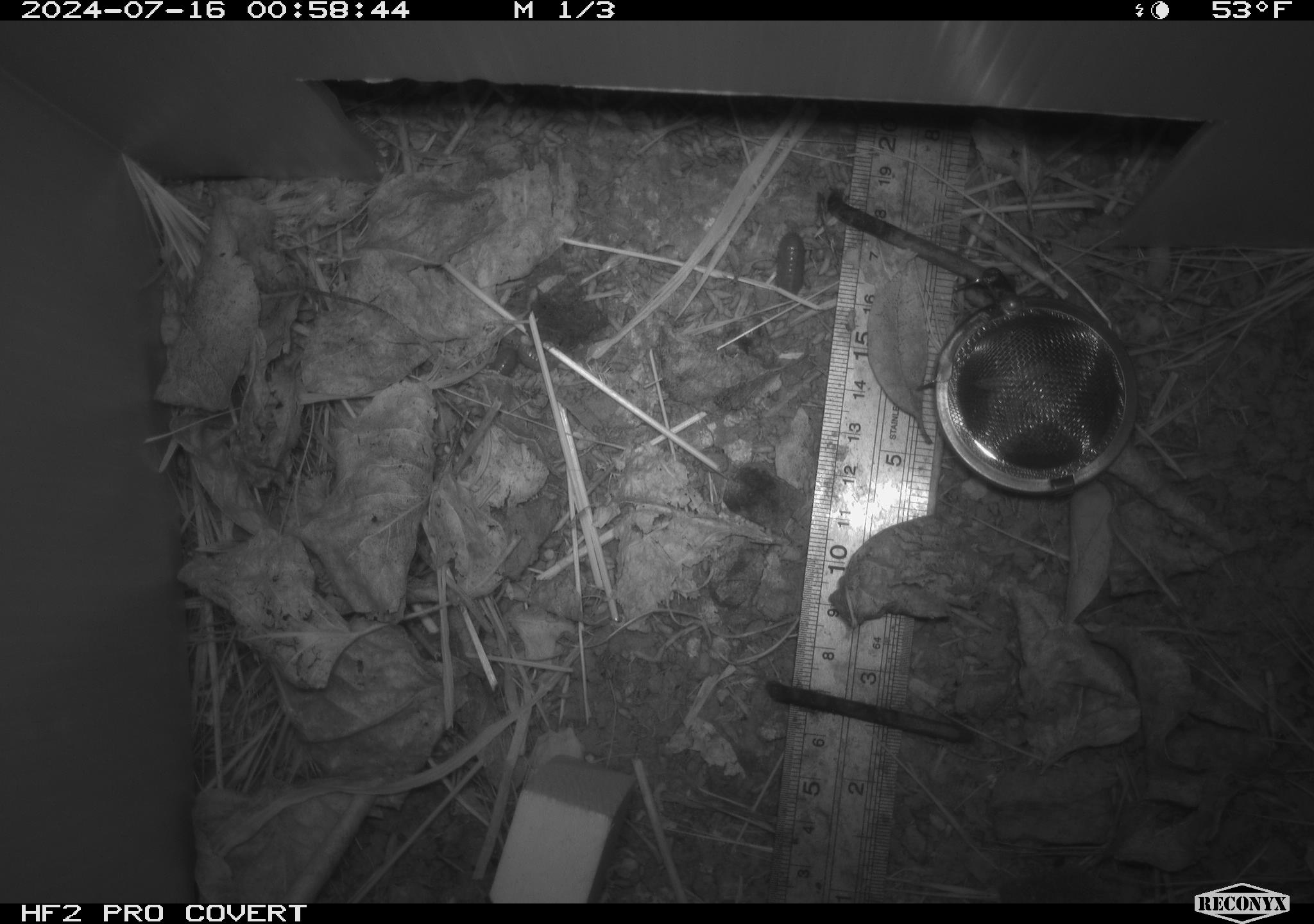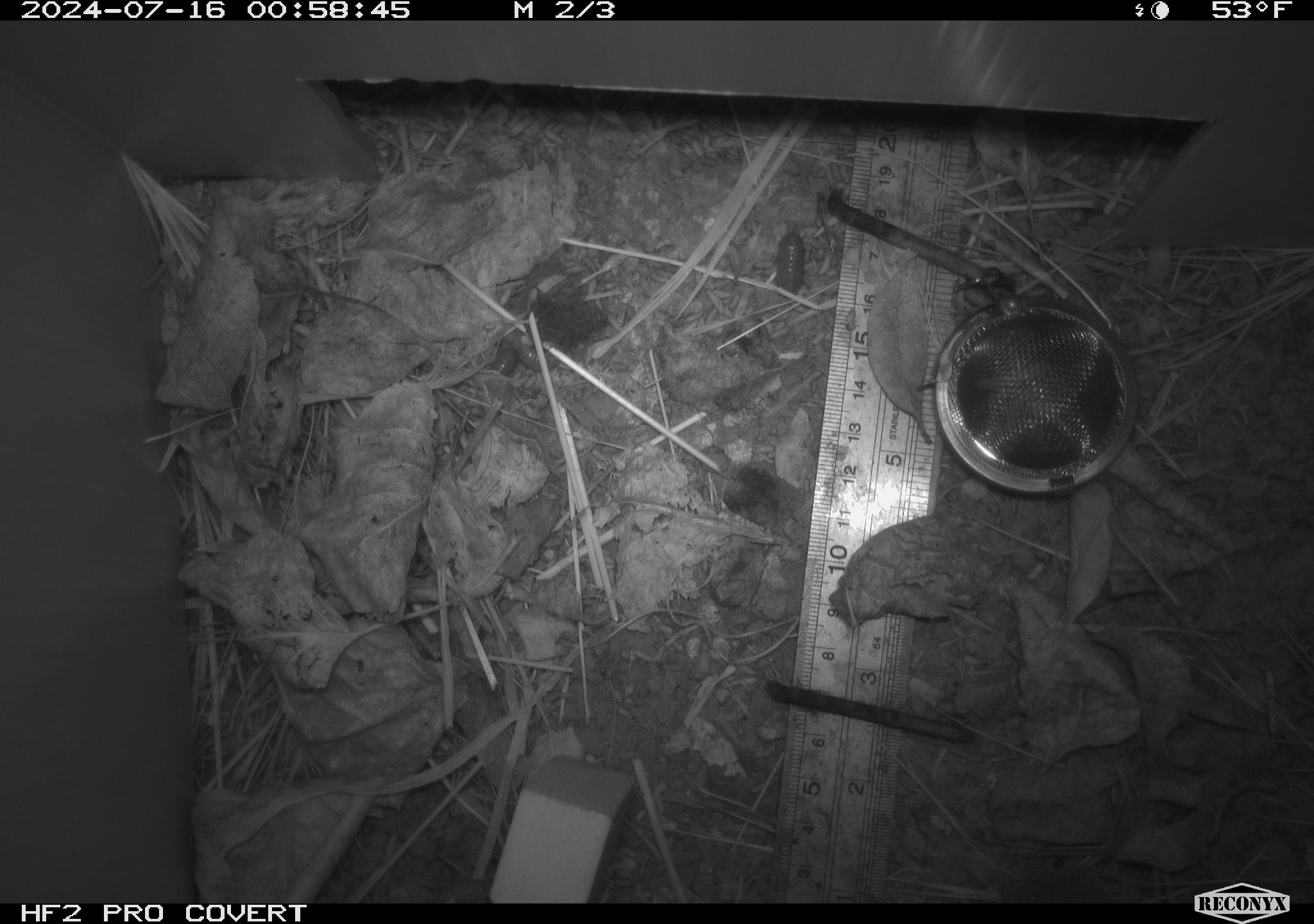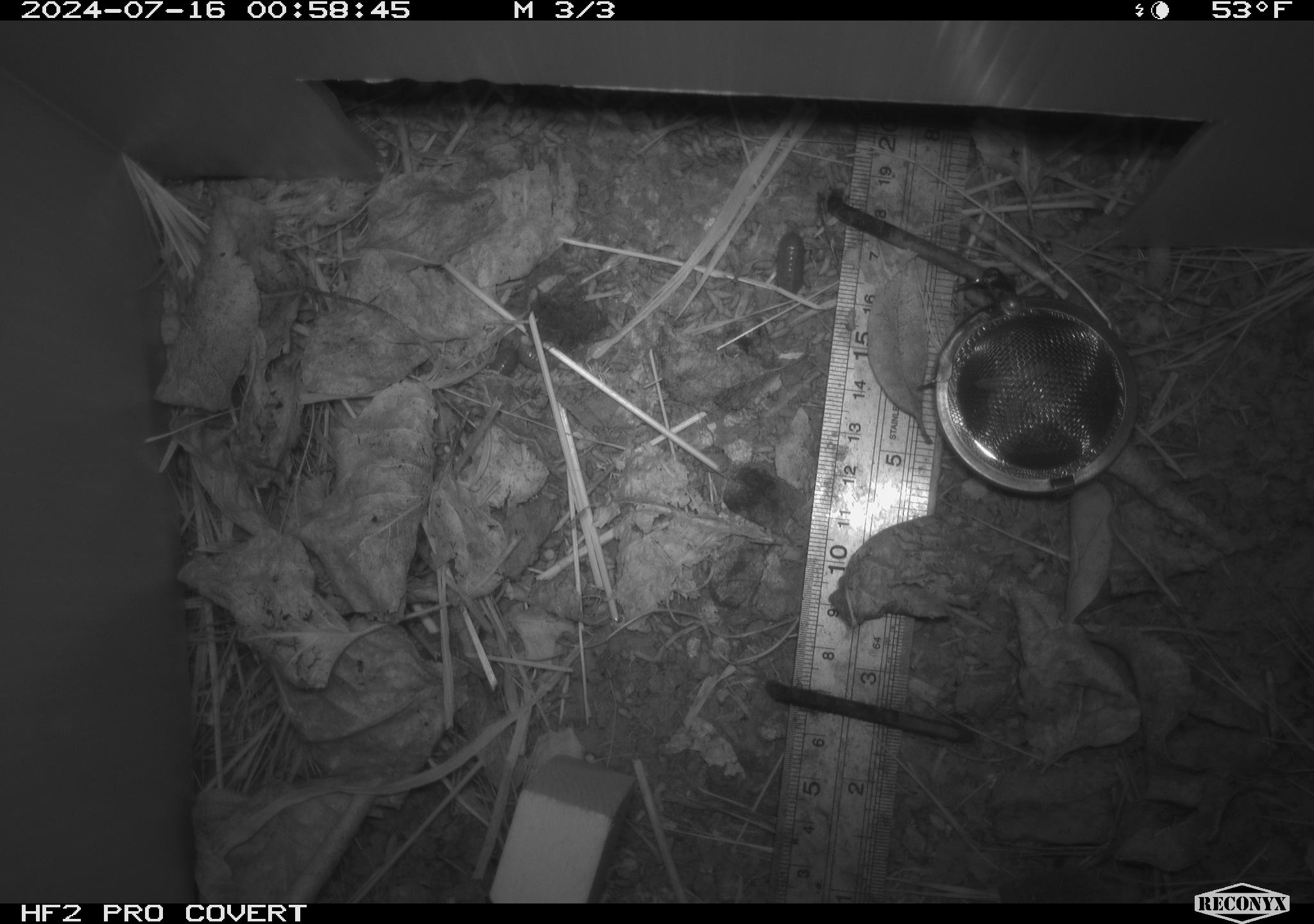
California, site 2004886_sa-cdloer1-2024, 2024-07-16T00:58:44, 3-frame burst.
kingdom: Animalia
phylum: Arthropoda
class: Malacostraca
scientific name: Malacostraca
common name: amphipods, crabs, isopods, krill, lobsters and shrimps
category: malacostracan